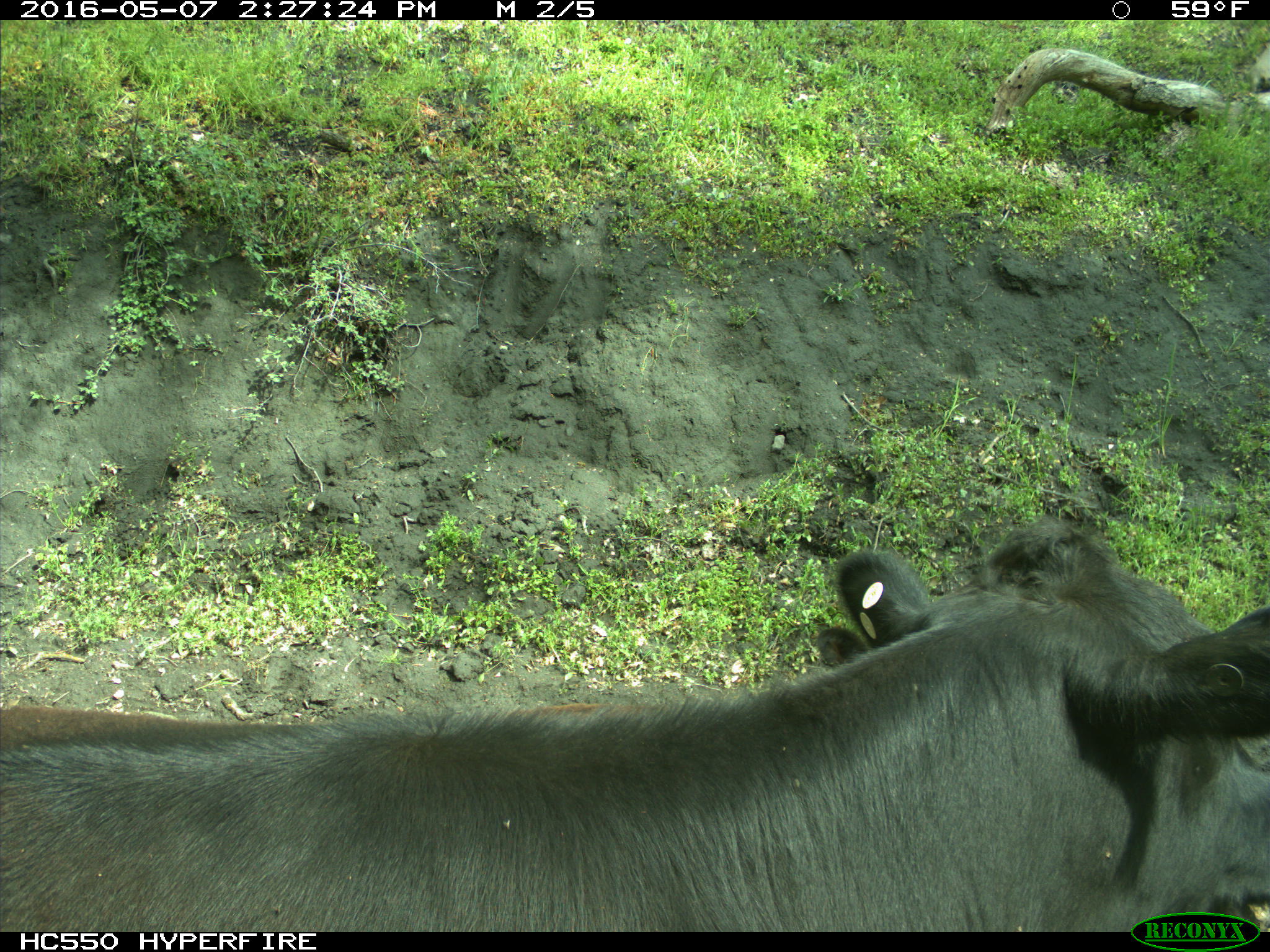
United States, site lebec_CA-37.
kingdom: Animalia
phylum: Chordata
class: Mammalia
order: Artiodactyla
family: Bovidae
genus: Bos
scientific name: Bos taurus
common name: domestic cow